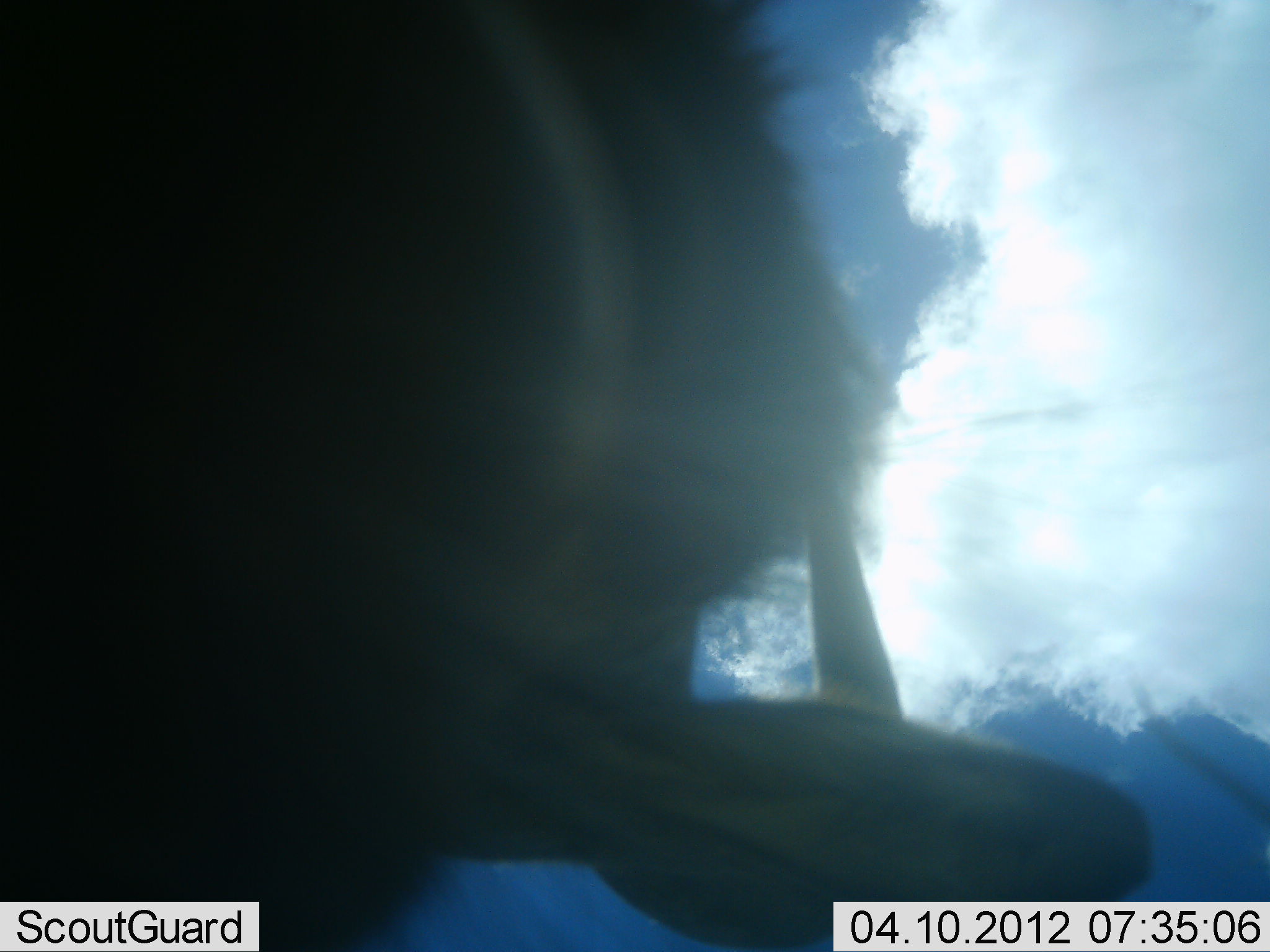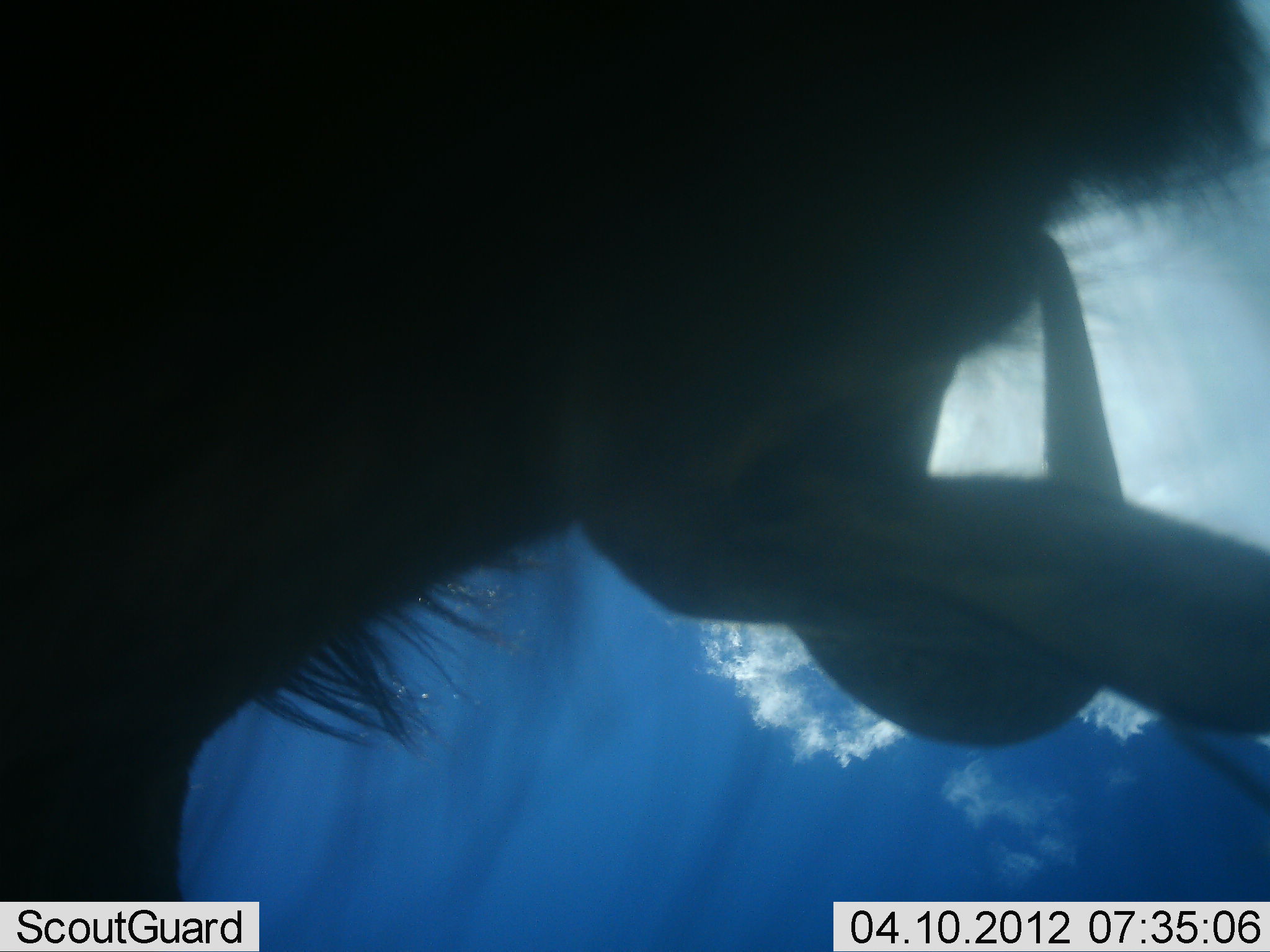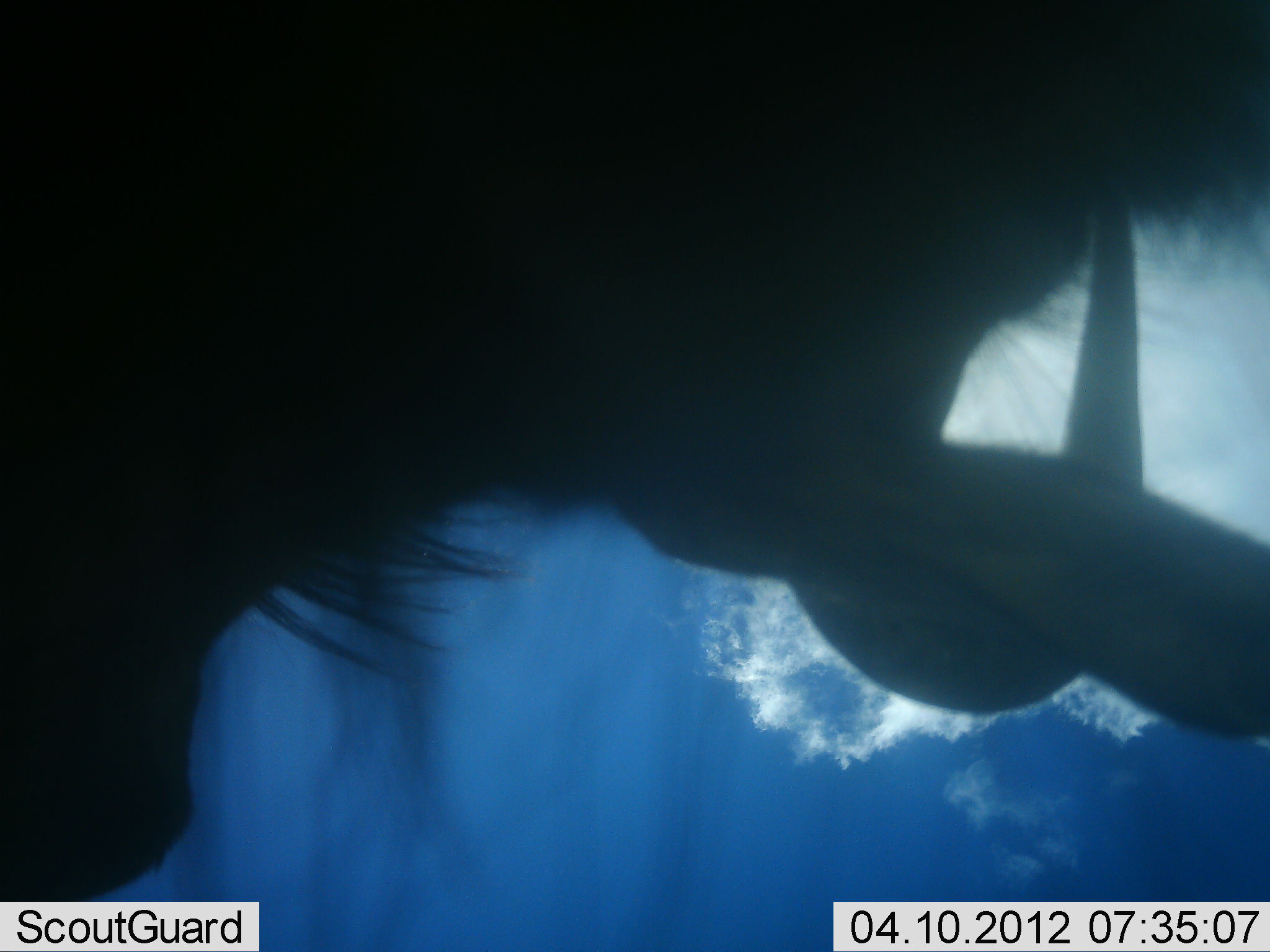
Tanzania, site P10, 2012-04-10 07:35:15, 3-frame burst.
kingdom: Animalia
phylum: Chordata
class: Mammalia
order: Artiodactyla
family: Bovidae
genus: Connochaetes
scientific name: Connochaetes taurinus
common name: blue wildebeest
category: wildebeest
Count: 1.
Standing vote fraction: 76%.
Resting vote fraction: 0%.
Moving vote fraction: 29%.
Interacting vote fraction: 5%.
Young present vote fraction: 0%.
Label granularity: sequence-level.